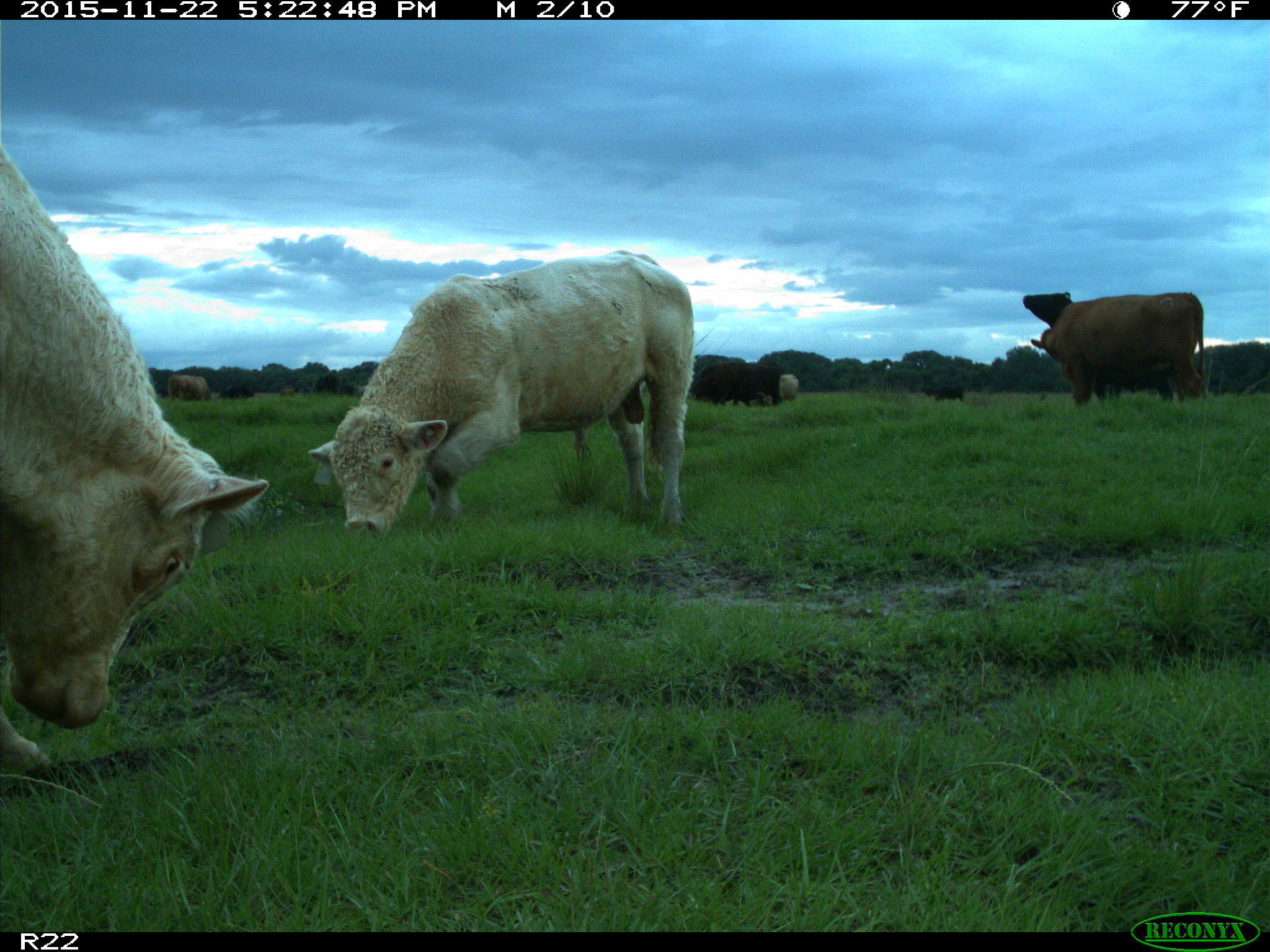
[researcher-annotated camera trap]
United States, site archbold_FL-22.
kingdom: Animalia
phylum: Chordata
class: Mammalia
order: Artiodactyla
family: Bovidae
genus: Bos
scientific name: Bos taurus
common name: domestic cow